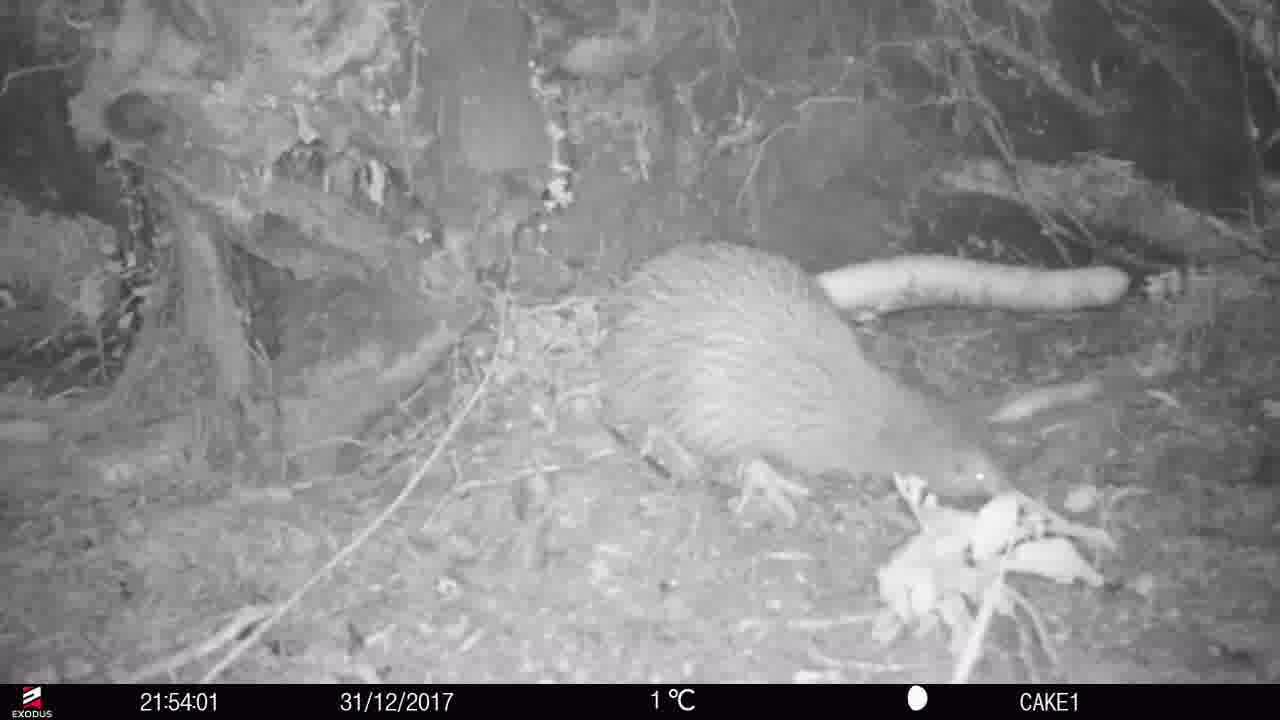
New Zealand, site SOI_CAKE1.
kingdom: Animalia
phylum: Chordata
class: Aves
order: Apterygiformes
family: Apterygidae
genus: Apteryx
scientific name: Apteryx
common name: kiwi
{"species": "kiwi (Apteryx)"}